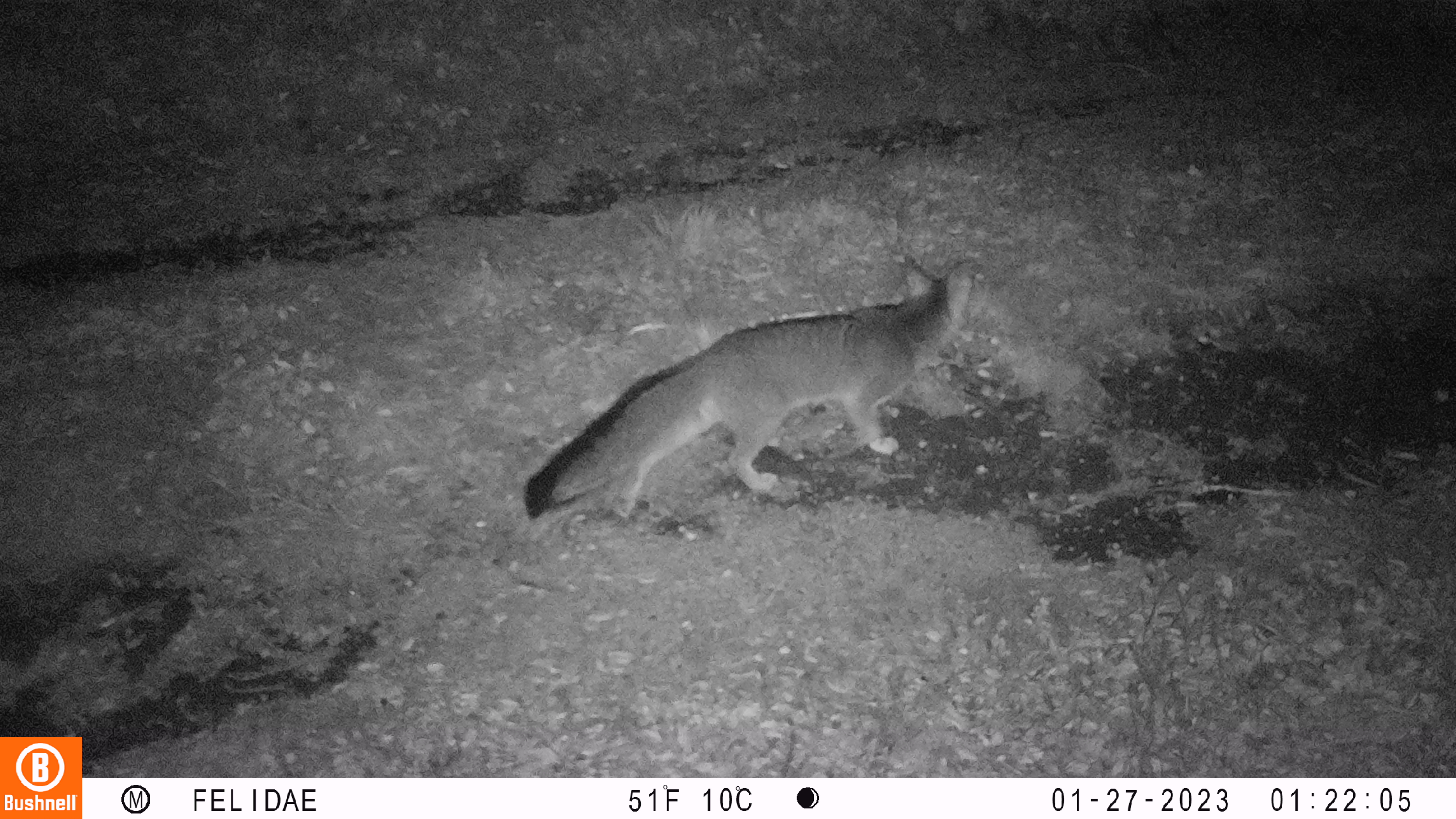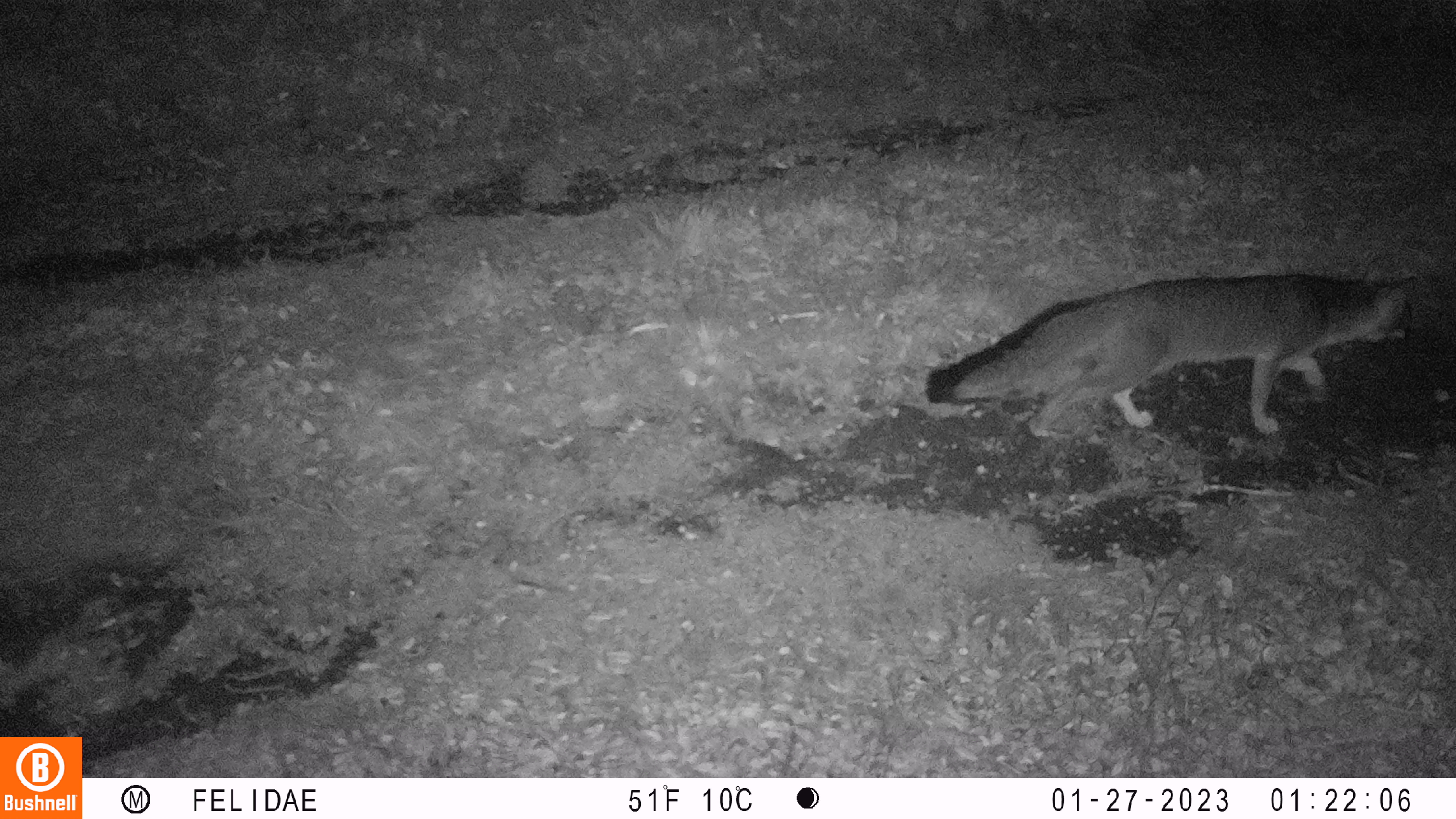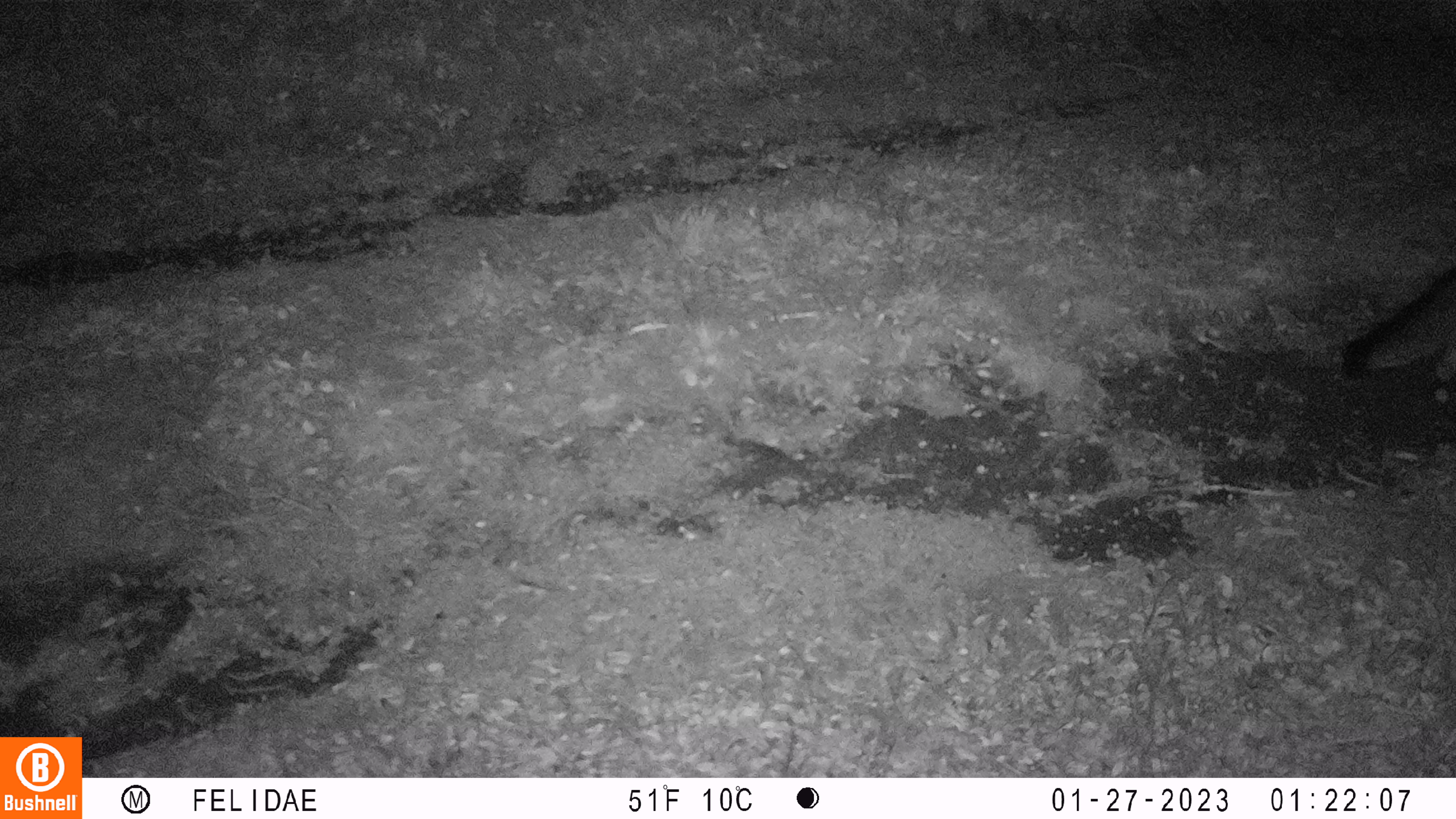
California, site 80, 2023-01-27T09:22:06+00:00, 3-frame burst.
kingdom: Animalia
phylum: Chordata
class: Mammalia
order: Carnivora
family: Canidae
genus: Urocyon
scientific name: Urocyon cinereoargenteus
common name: gray fox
Gray fox (Urocyon cinereoargenteus).